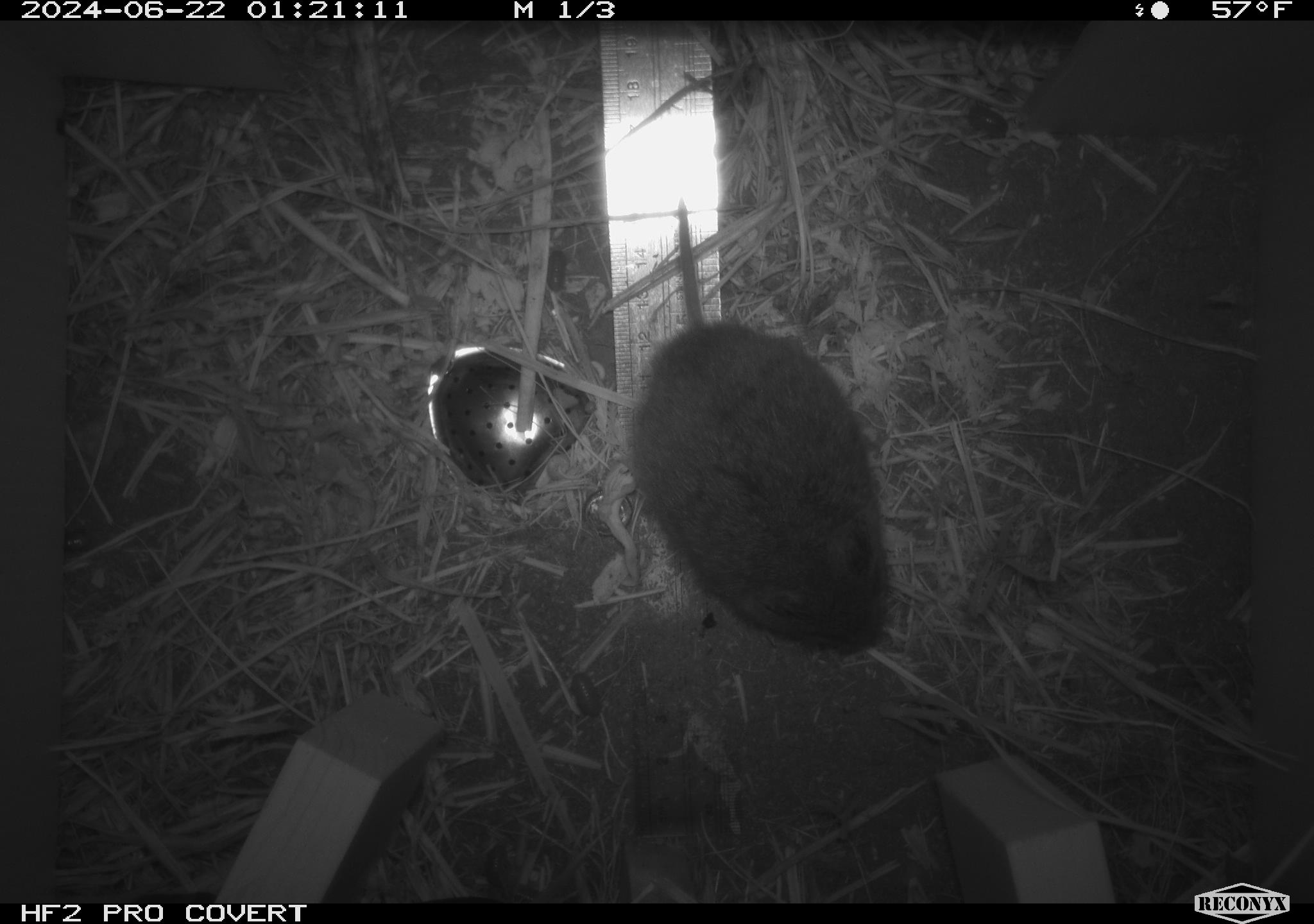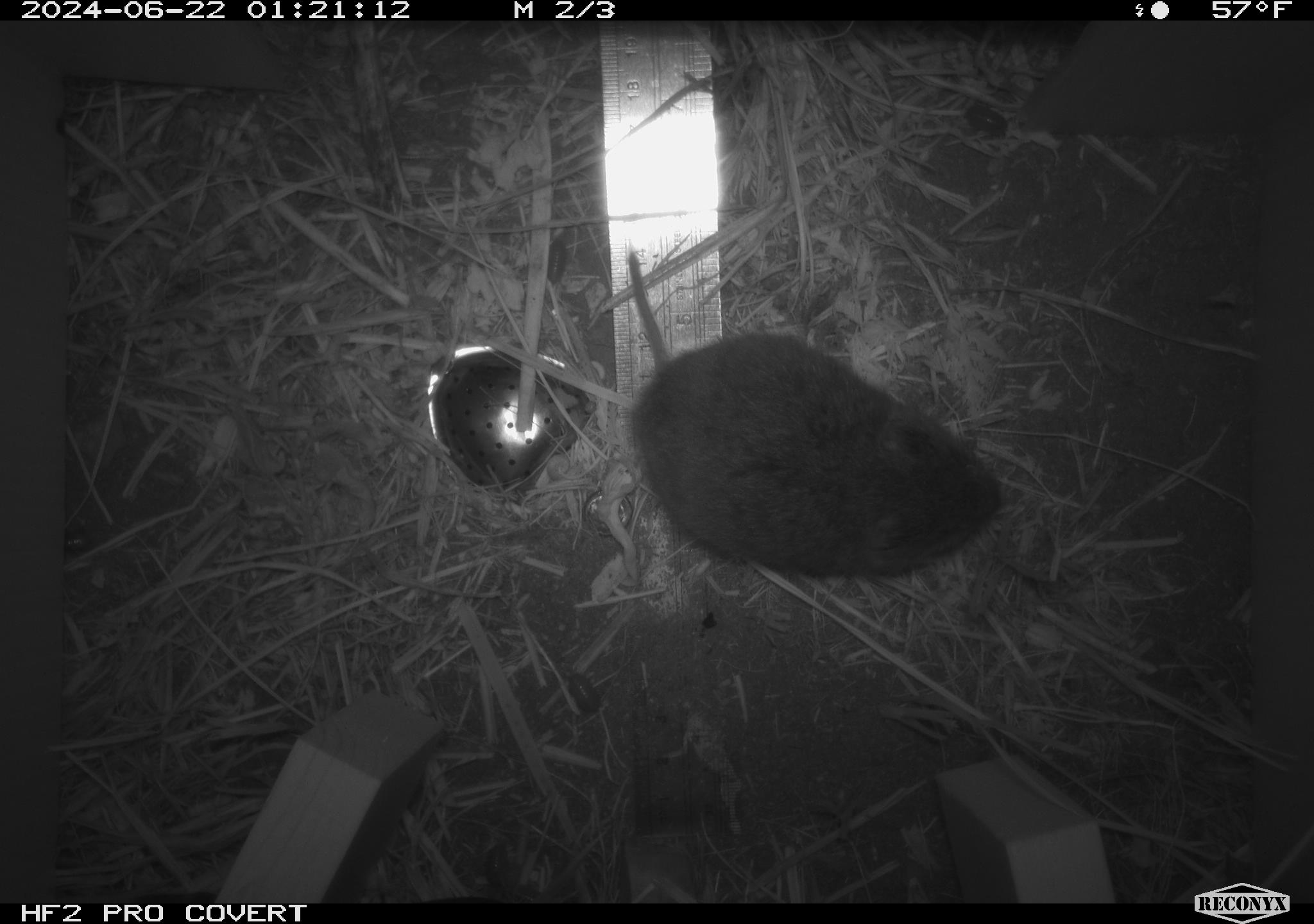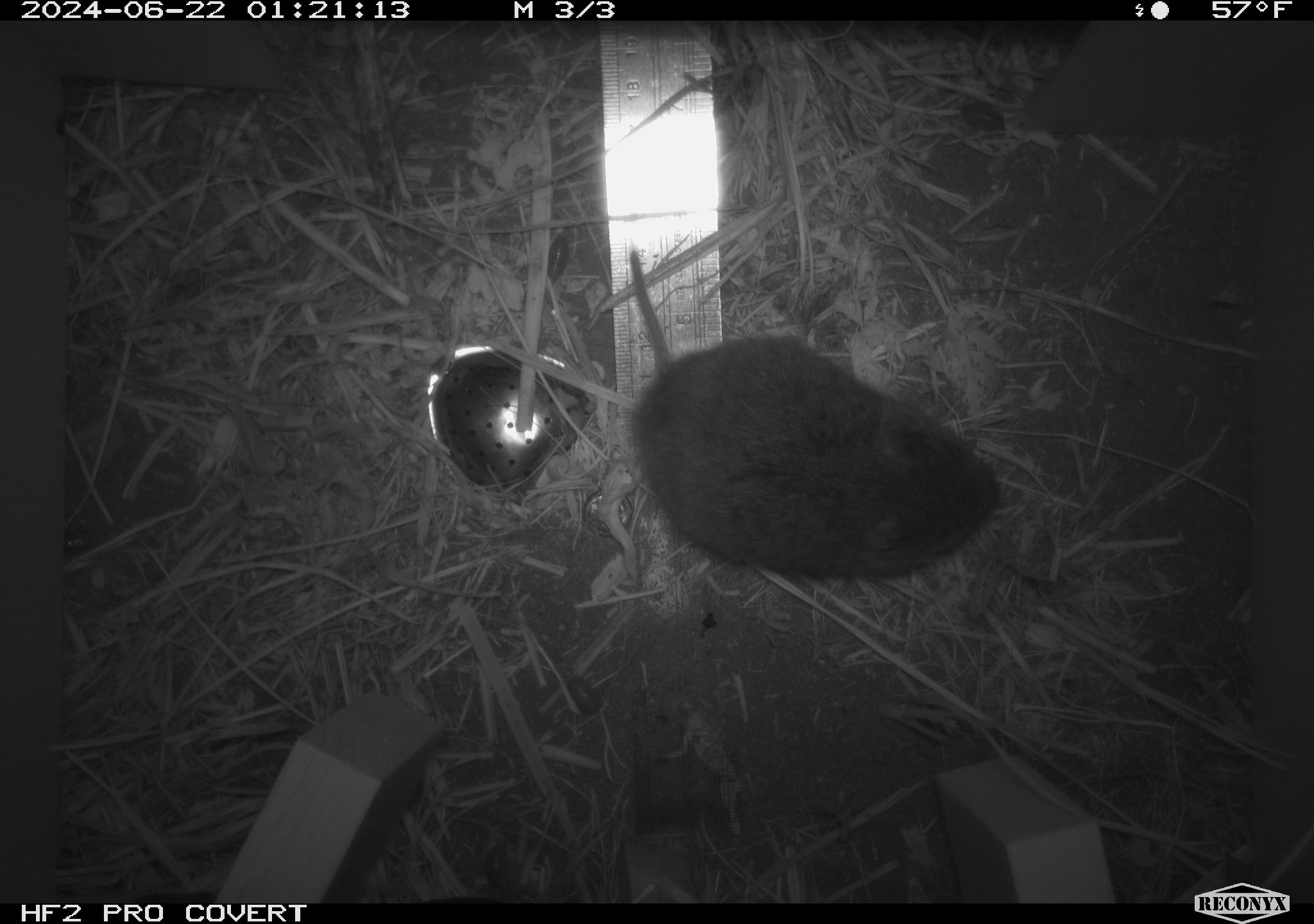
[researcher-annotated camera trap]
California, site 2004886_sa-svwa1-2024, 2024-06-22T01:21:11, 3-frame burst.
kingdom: Animalia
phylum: Chordata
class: Mammalia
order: Rodentia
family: Cricetidae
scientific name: Arvicolinae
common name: voles, lemmings, and muskrats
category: arvicolinae subfamily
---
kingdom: Animalia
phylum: Arthropoda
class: Malacostraca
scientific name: Malacostraca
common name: amphipods, crabs, isopods, krill, lobsters and shrimps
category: malacostracan